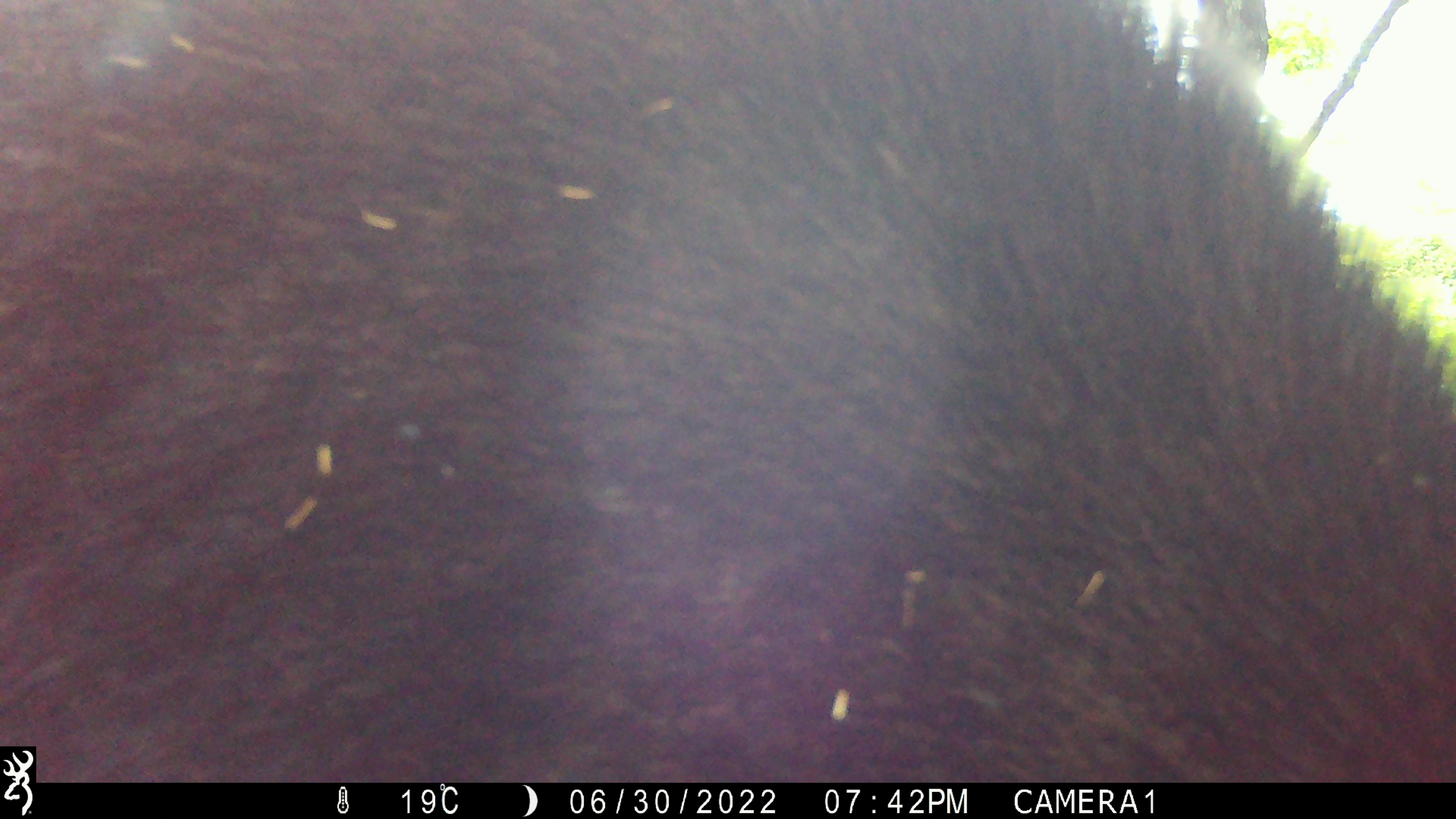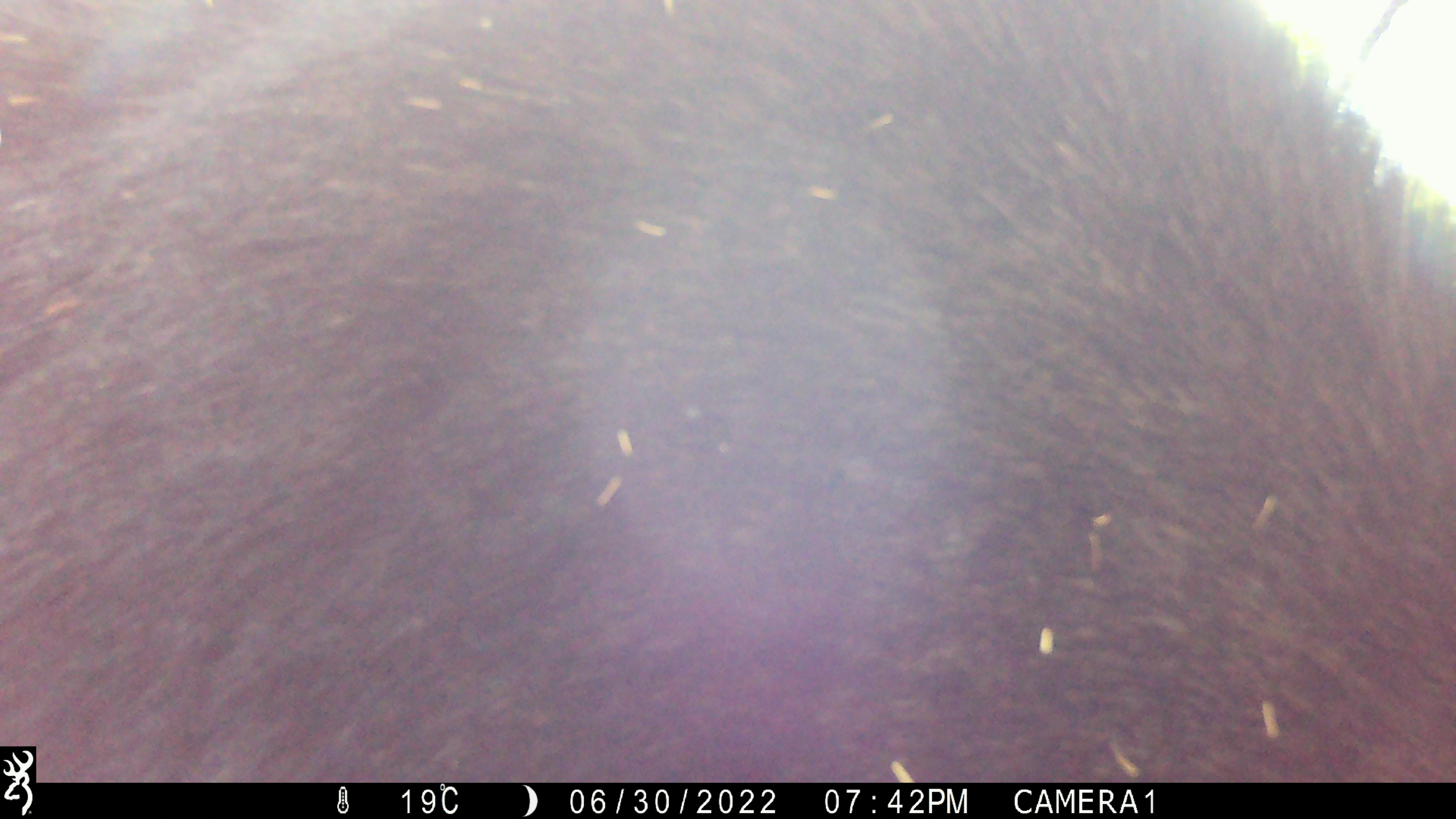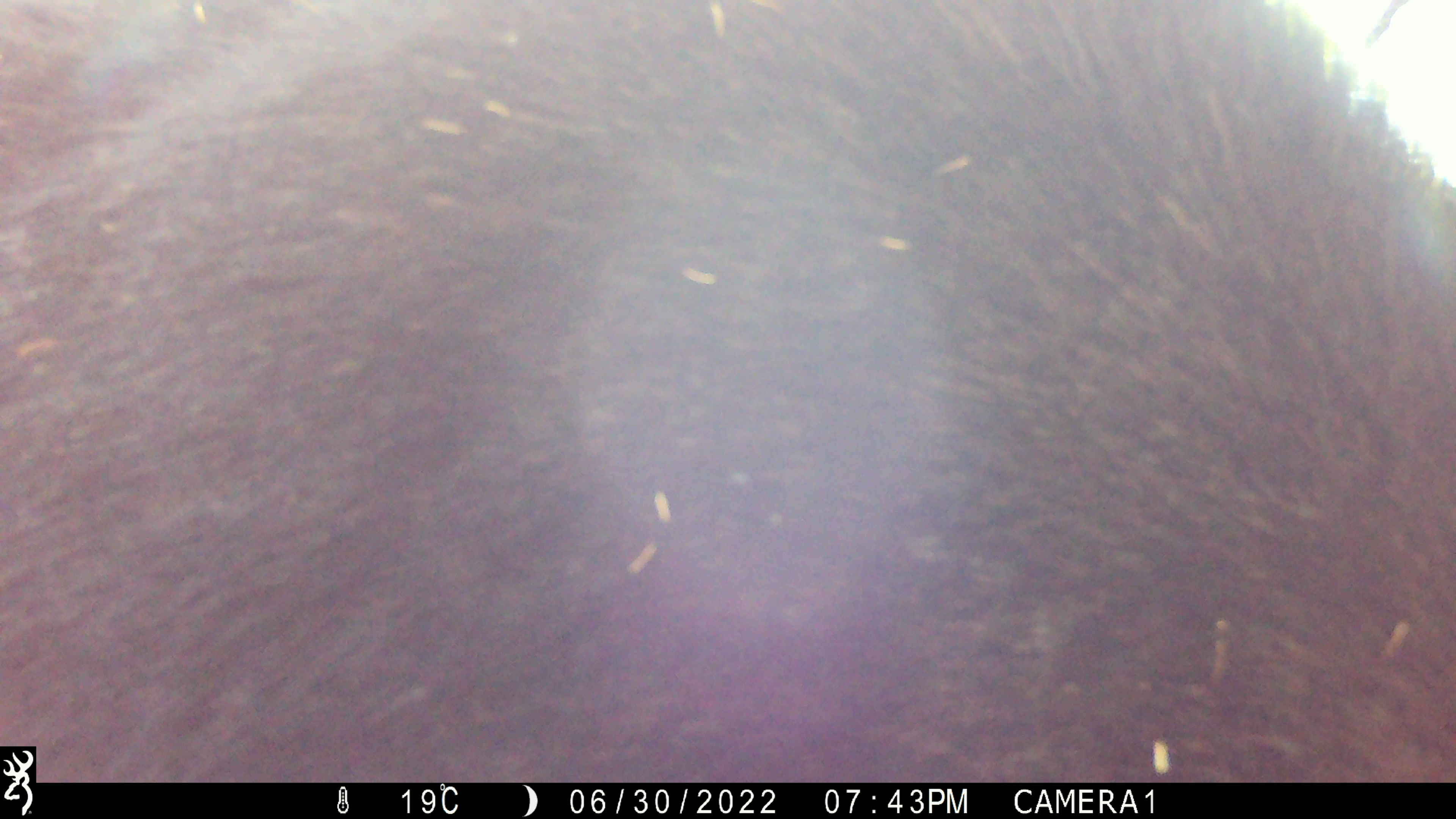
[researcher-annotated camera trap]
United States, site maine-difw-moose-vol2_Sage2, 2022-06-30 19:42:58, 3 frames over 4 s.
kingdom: Animalia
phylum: Chordata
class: Mammalia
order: Artiodactyla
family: Cervidae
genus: Alces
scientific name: Alces alces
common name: moose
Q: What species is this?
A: Moose (Alces alces).